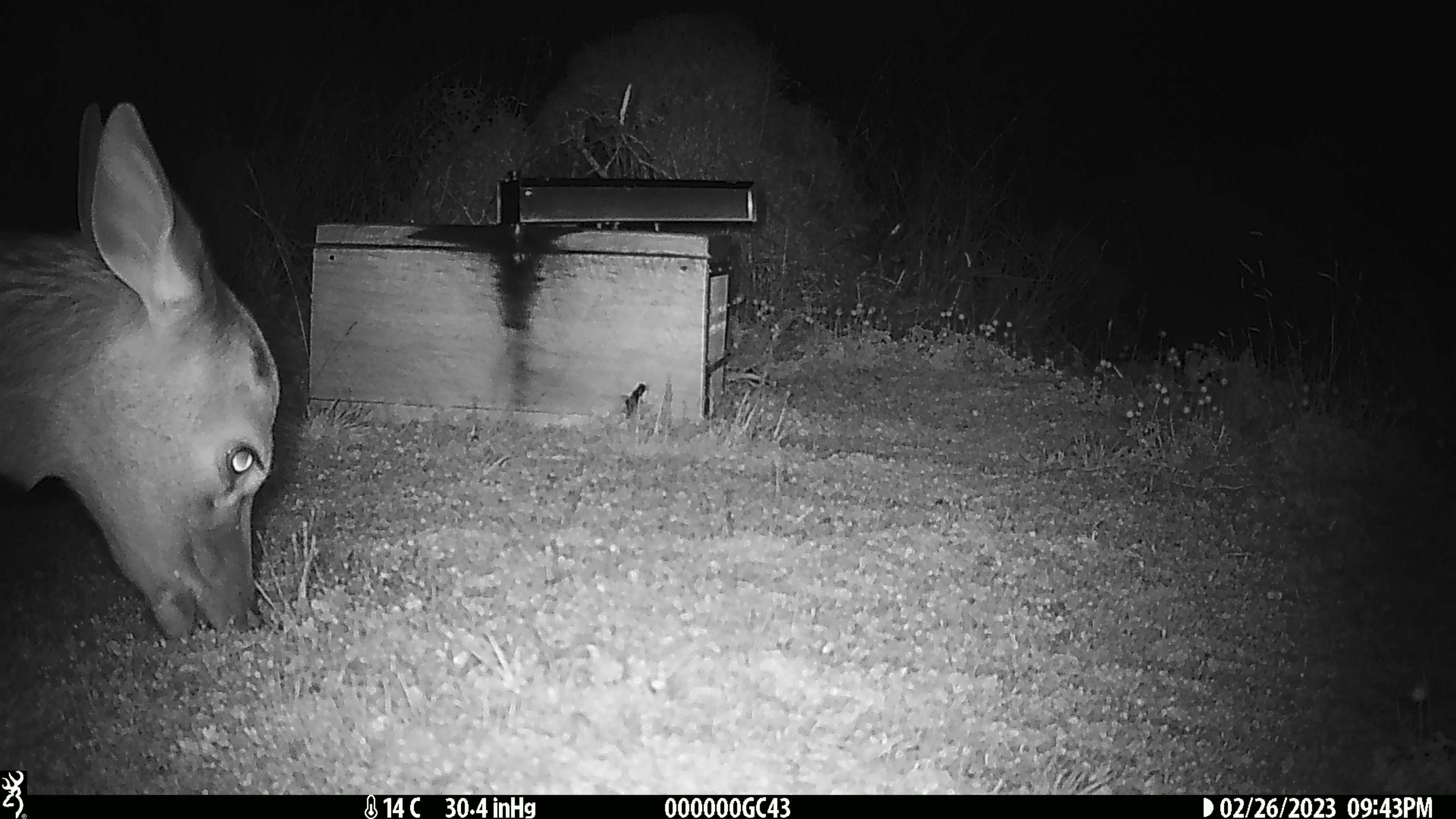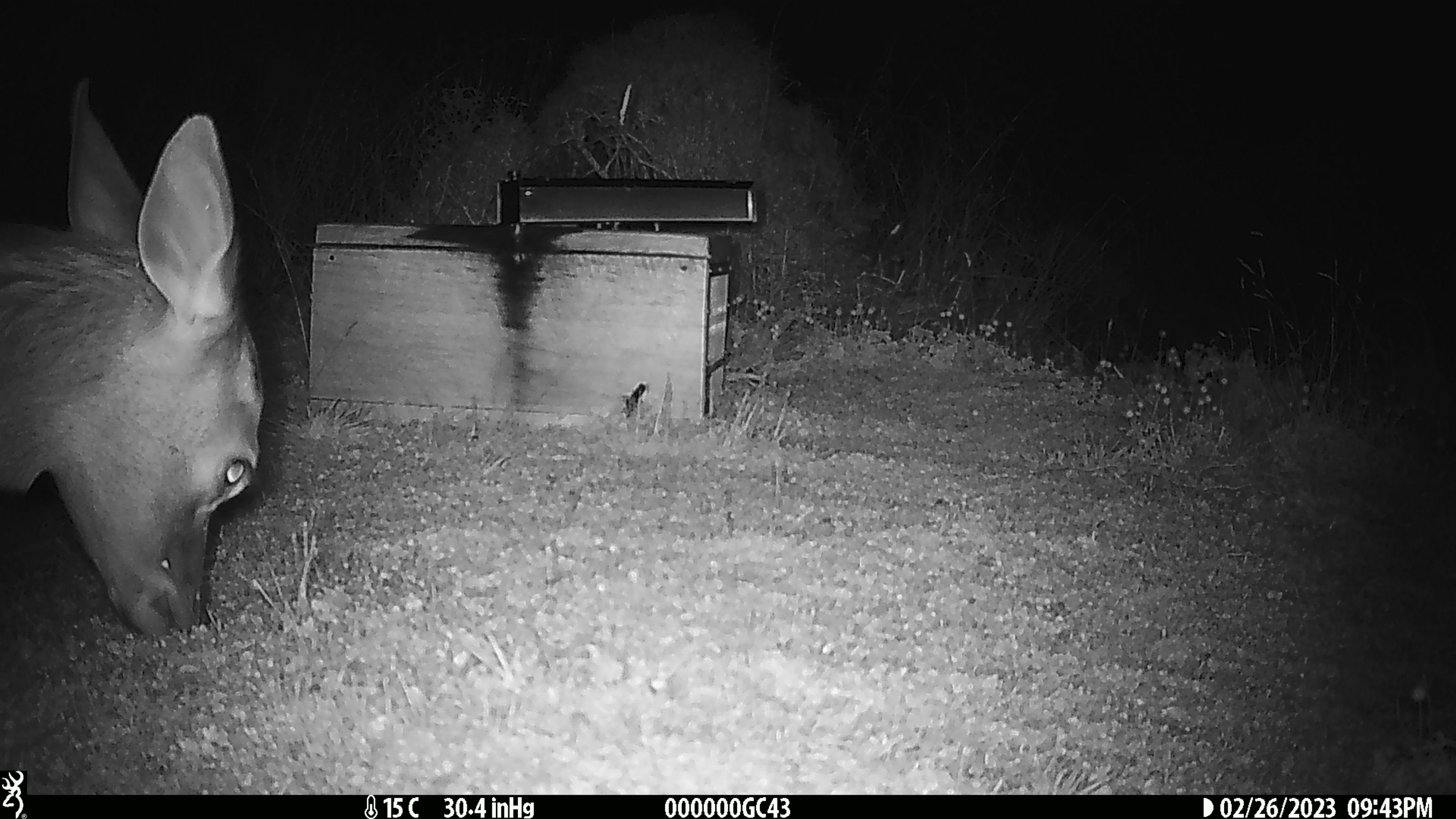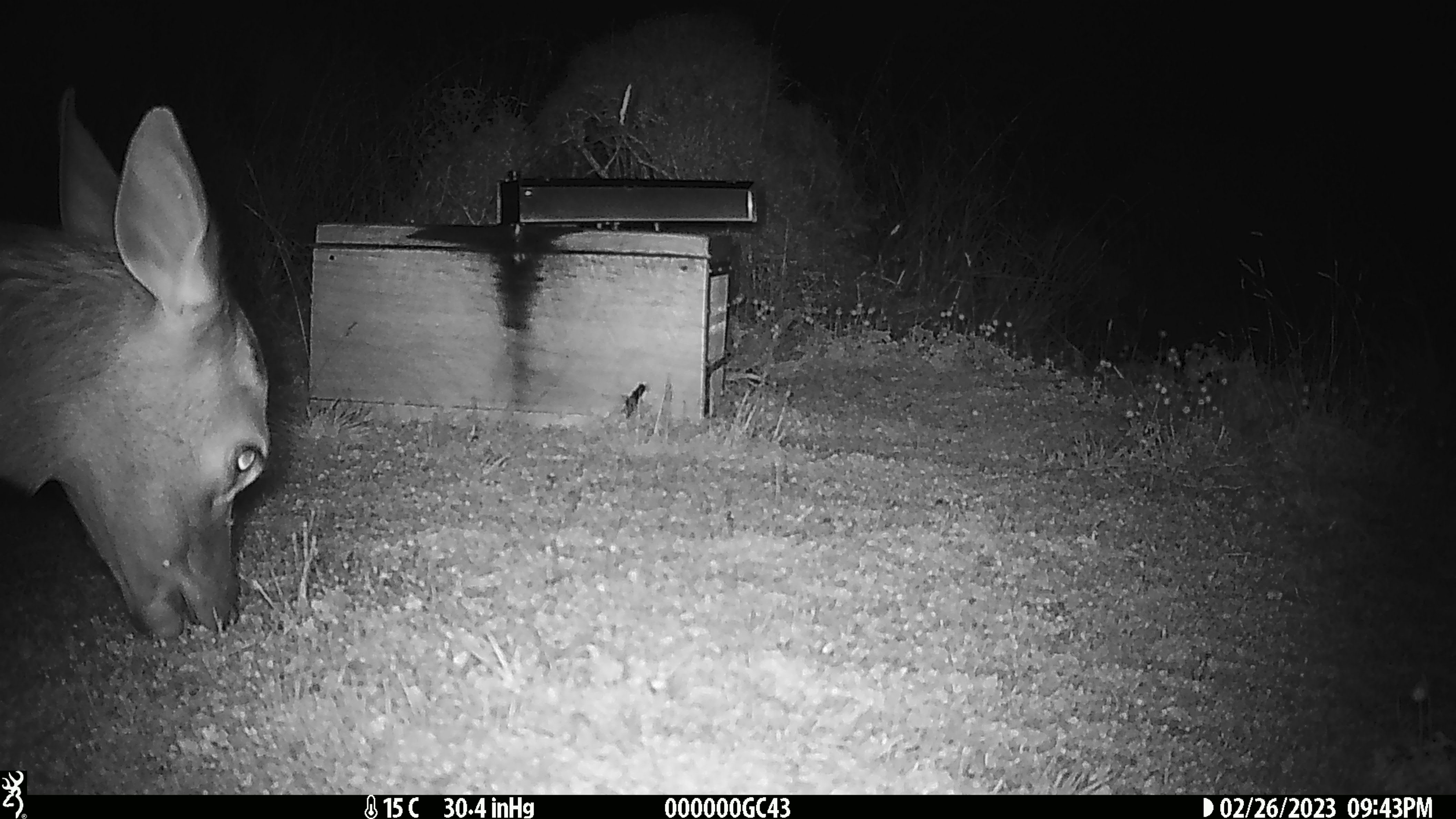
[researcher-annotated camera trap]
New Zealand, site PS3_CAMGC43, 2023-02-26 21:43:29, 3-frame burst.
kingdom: Animalia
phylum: Chordata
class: Mammalia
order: Artiodactyla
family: Cervidae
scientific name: Cervidae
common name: deer